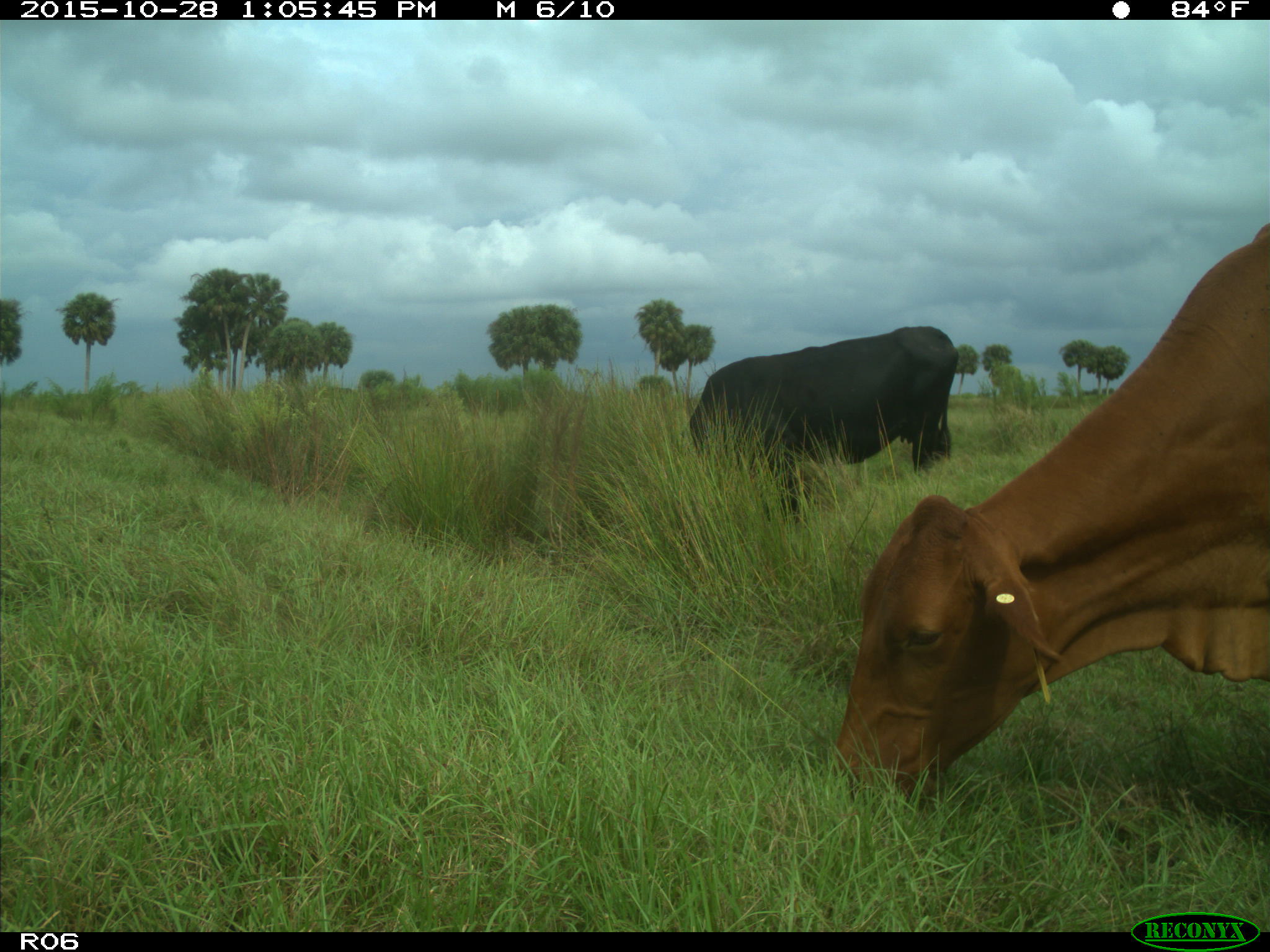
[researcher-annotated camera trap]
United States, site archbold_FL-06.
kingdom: Animalia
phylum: Chordata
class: Mammalia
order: Artiodactyla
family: Bovidae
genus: Bos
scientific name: Bos taurus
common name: domestic cow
Bos taurus (domestic cow).